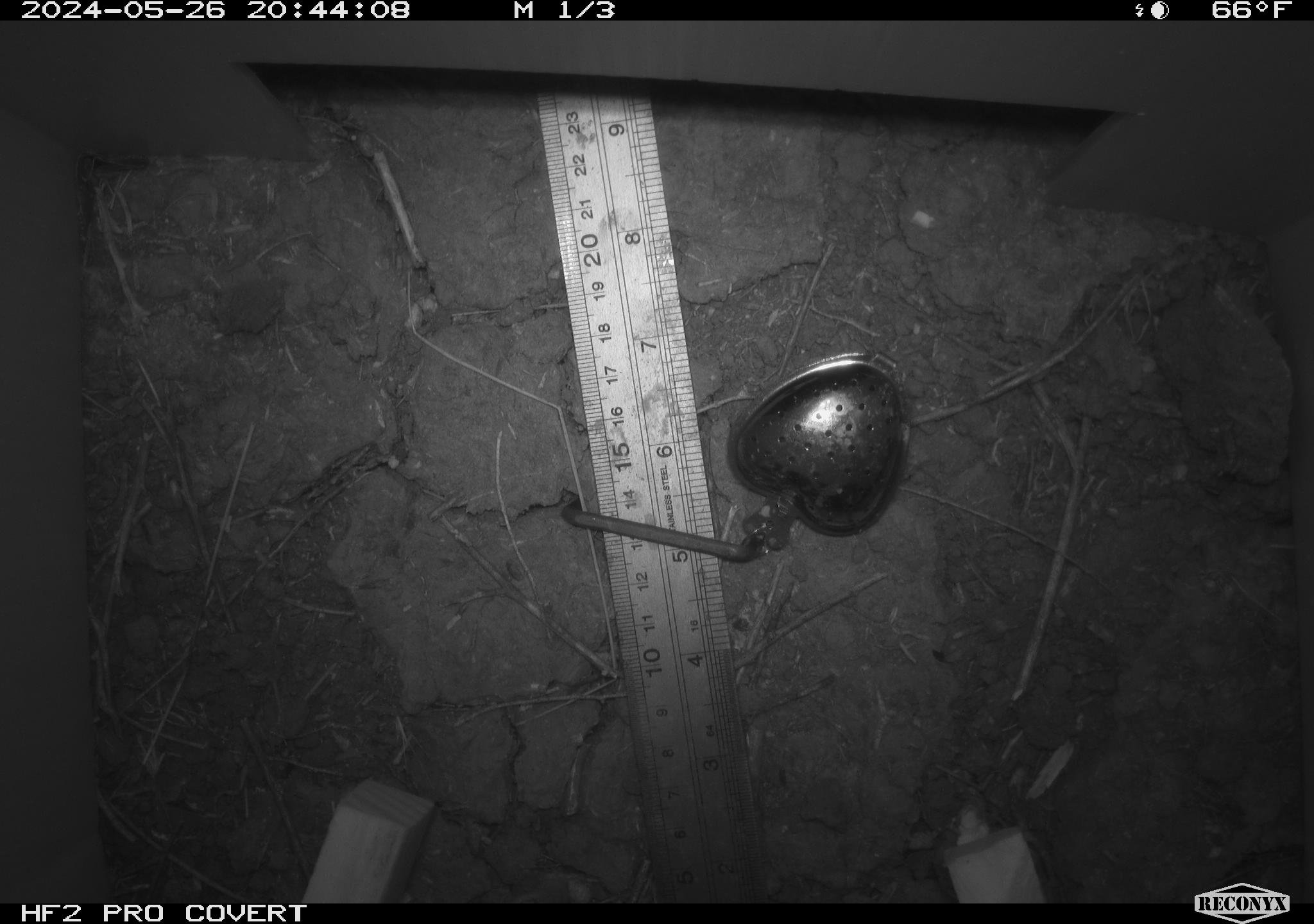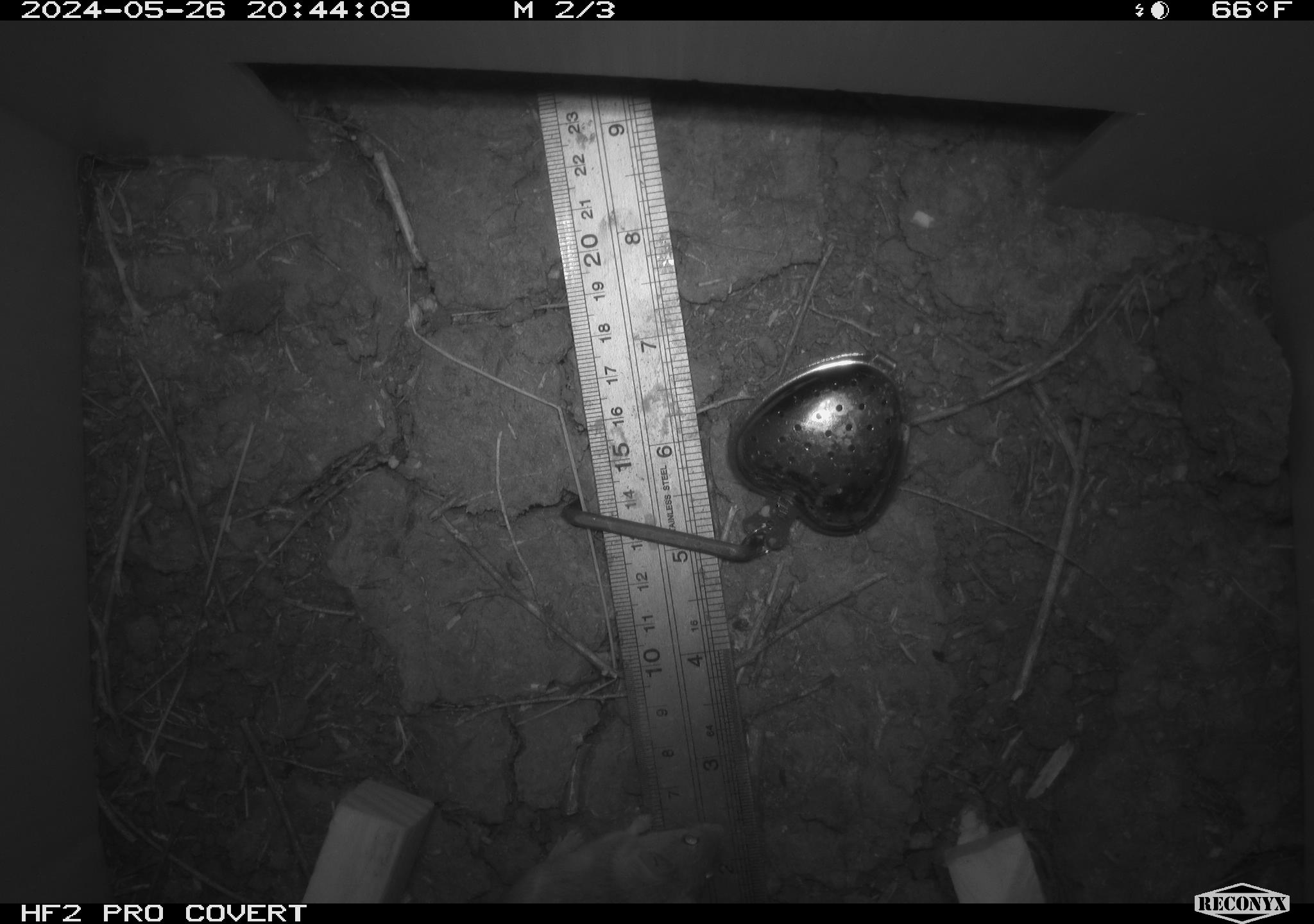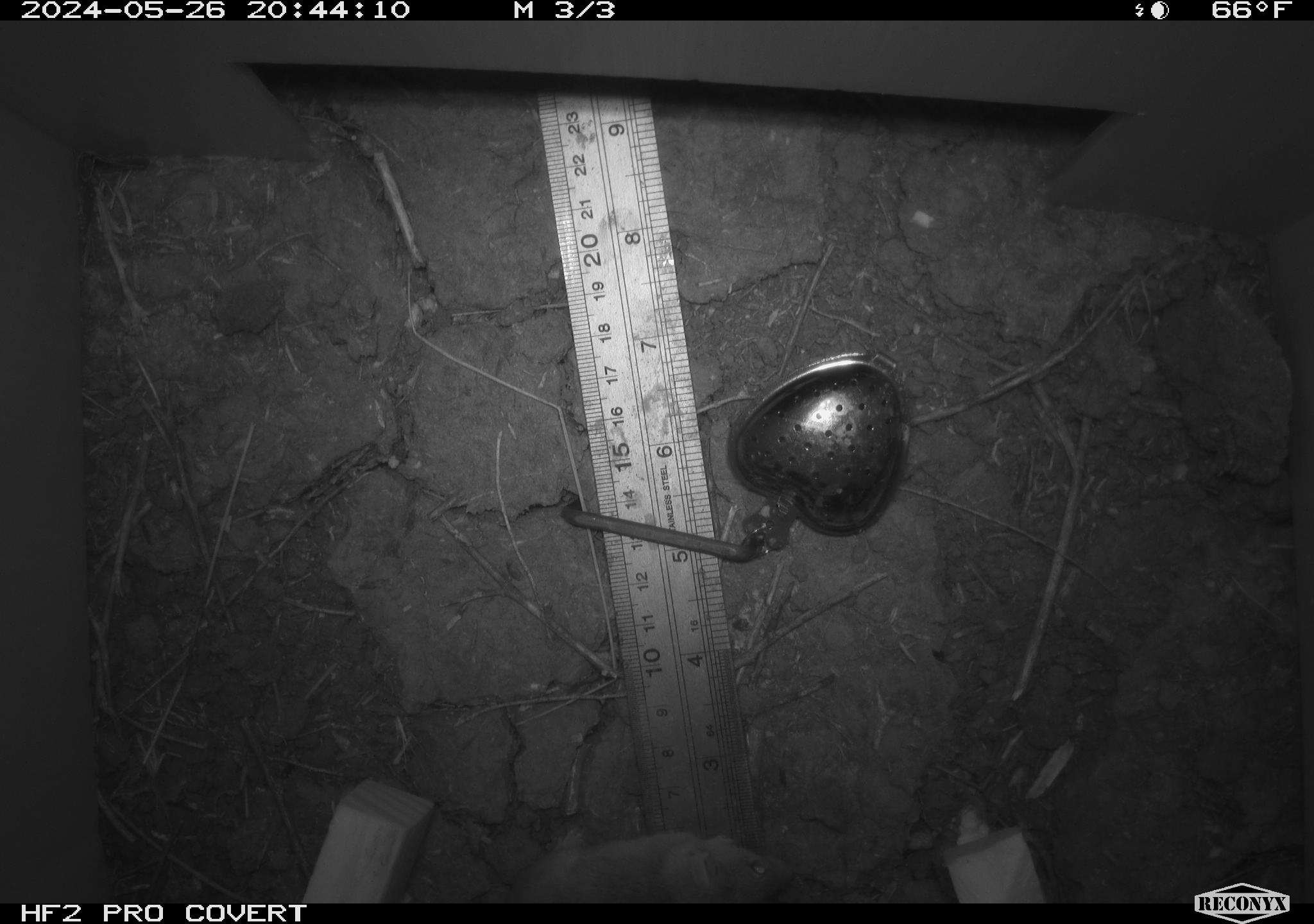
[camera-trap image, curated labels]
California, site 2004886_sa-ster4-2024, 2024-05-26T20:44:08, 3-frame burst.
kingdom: Animalia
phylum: Chordata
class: Mammalia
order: Rodentia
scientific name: Rodentia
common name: mouse species